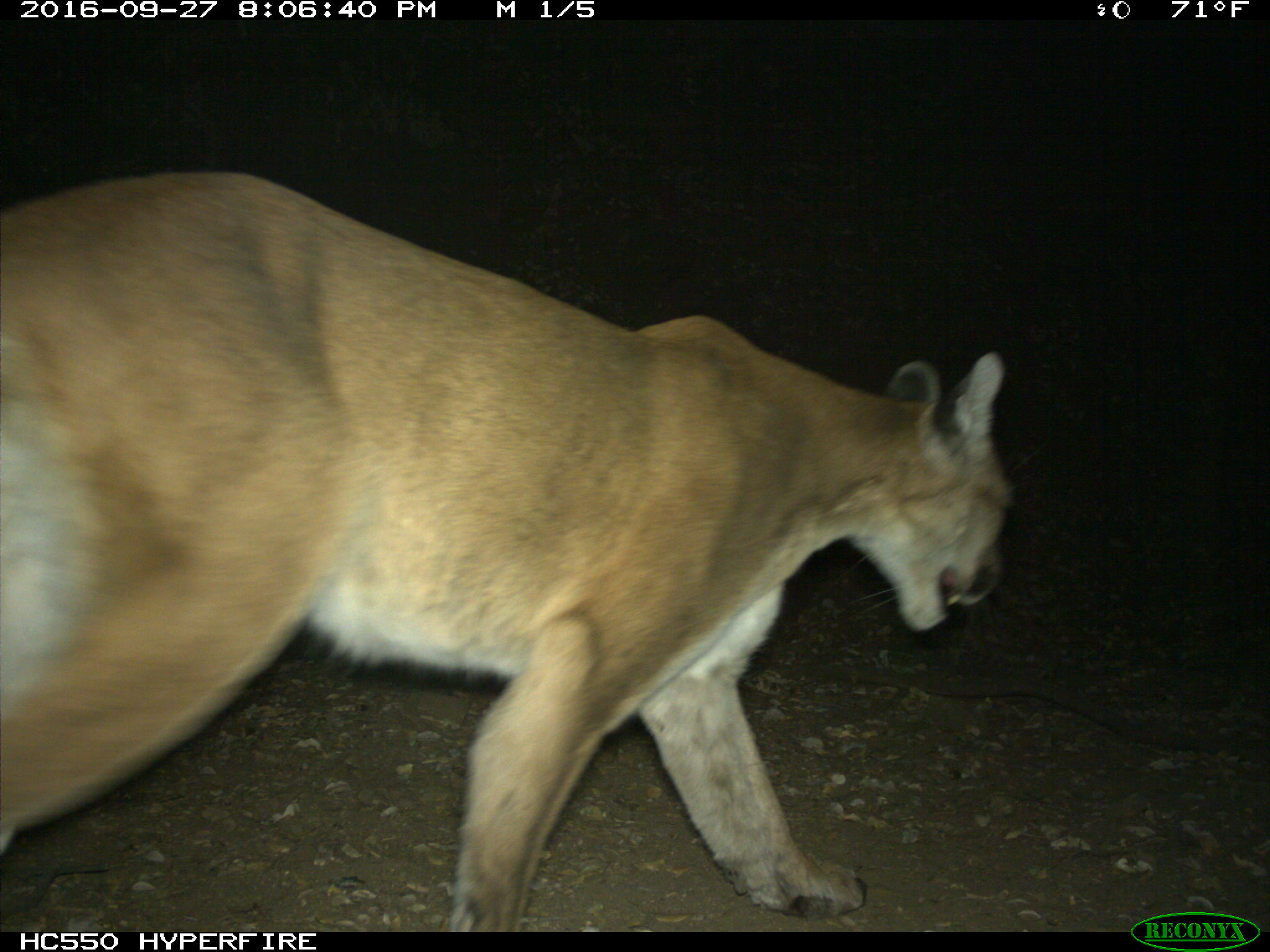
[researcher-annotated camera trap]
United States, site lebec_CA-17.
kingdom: Animalia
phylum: Chordata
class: Mammalia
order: Carnivora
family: Felidae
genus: Puma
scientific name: Puma concolor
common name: mountain lion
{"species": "Puma concolor (mountain lion)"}